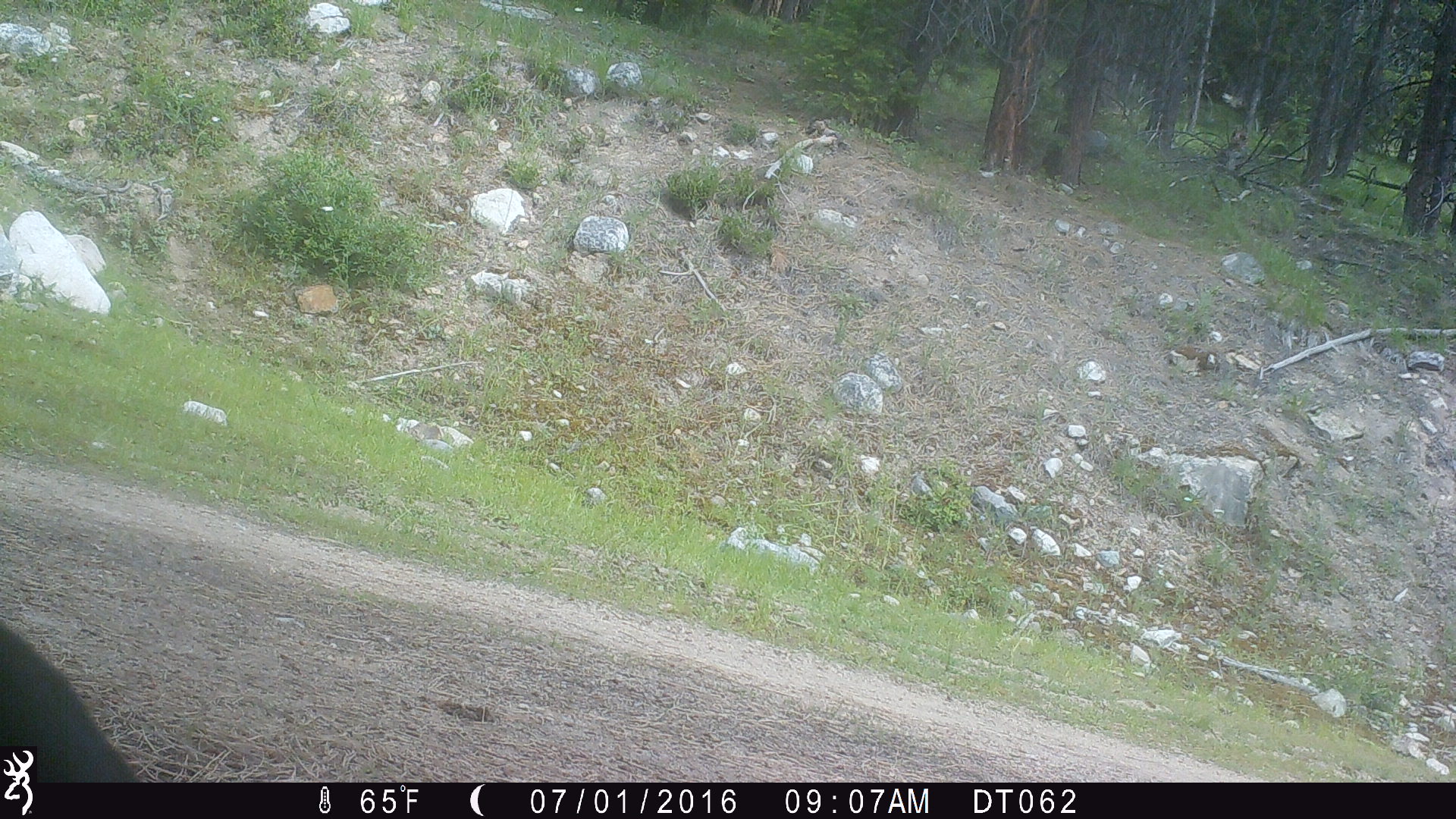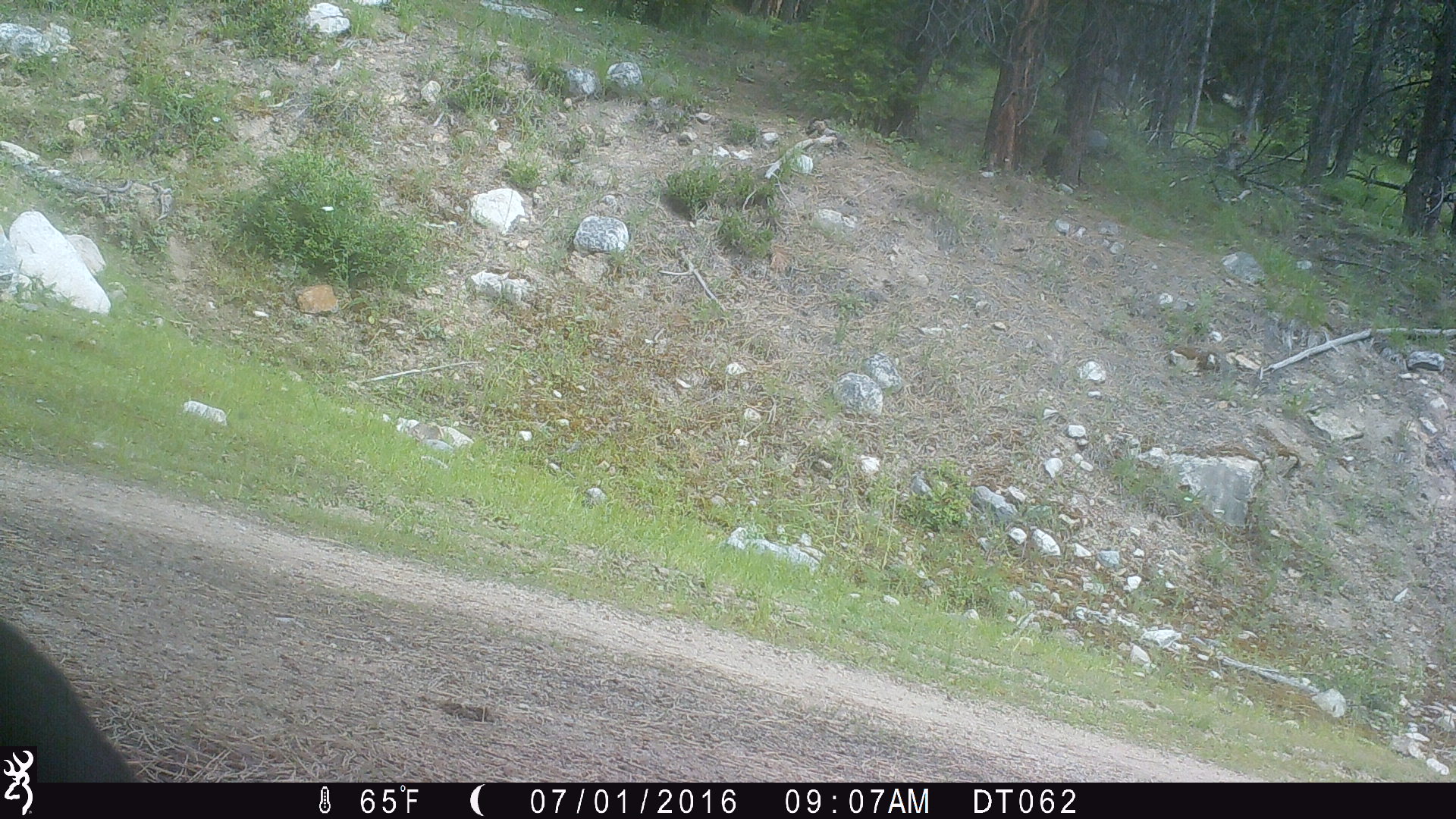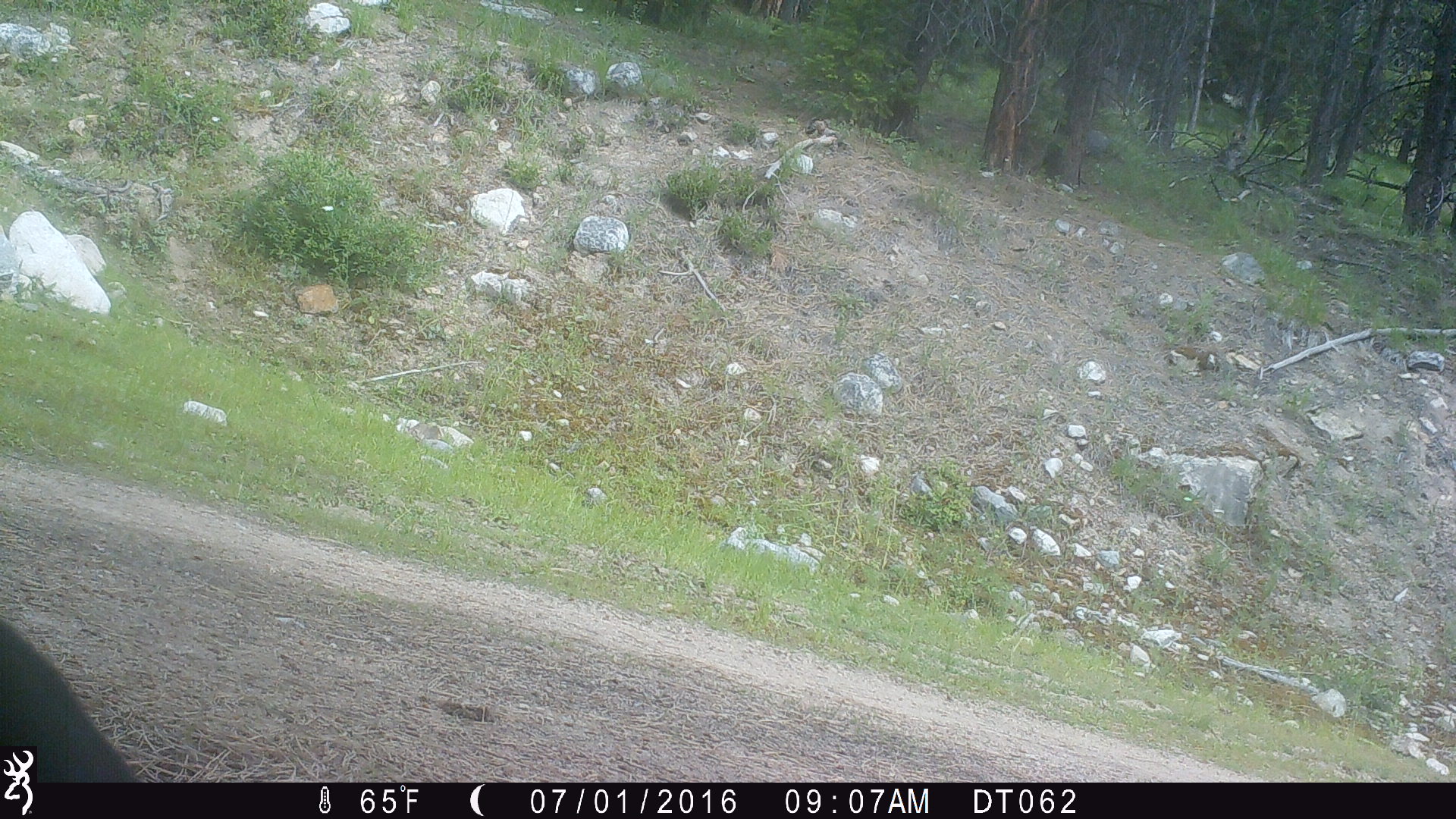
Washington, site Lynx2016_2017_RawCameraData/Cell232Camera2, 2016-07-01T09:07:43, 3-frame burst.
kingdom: Animalia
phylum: Chordata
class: Mammalia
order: Artiodactyla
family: Bovidae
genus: Bos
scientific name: Bos taurus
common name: domestic cattle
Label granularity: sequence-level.